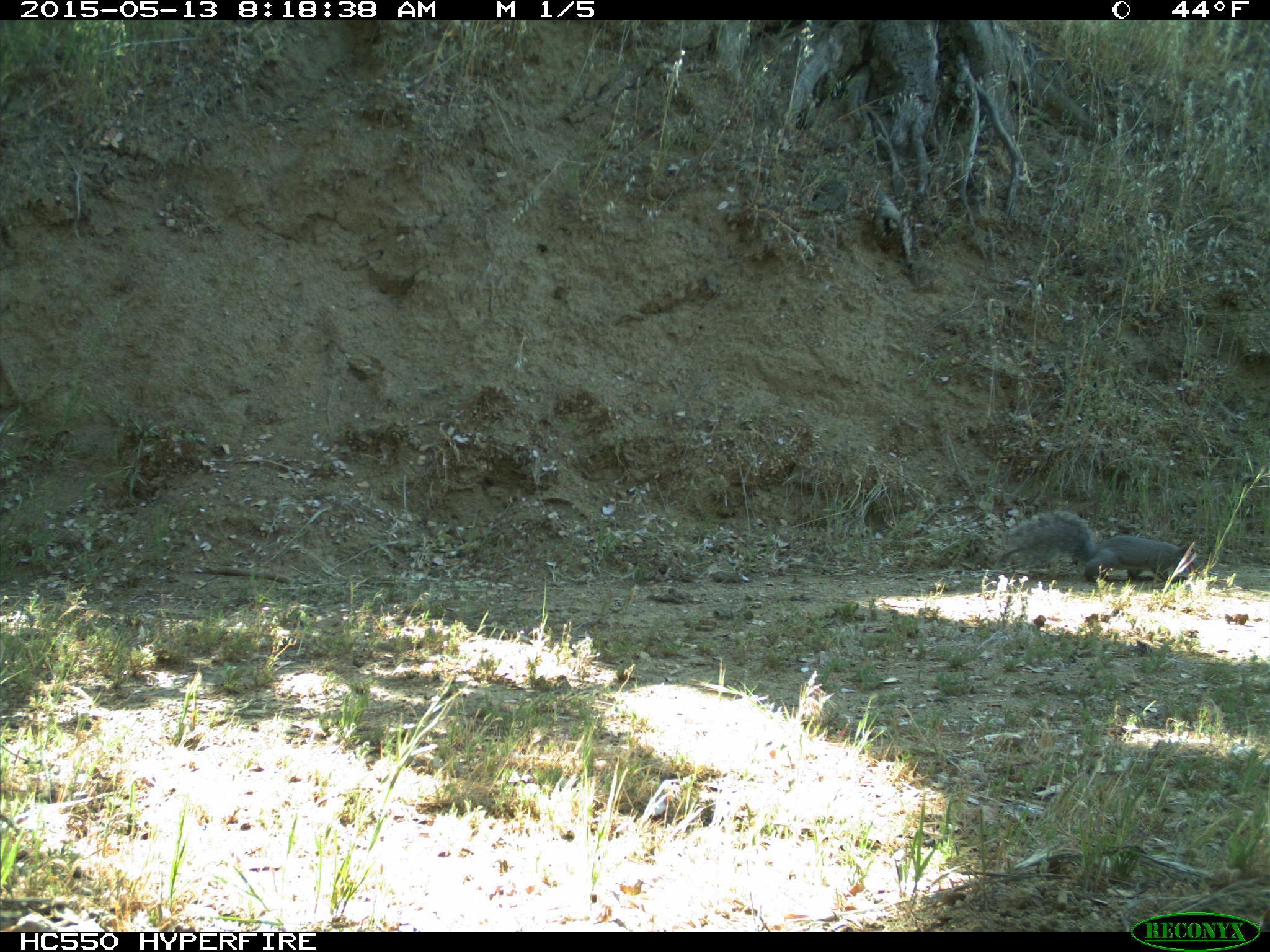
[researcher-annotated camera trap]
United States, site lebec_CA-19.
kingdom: Animalia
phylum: Chordata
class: Mammalia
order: Rodentia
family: Sciuridae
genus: Sciurus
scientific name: Sciurus carolinensis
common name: eastern gray squirrel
Sciurus carolinensis (eastern gray squirrel).